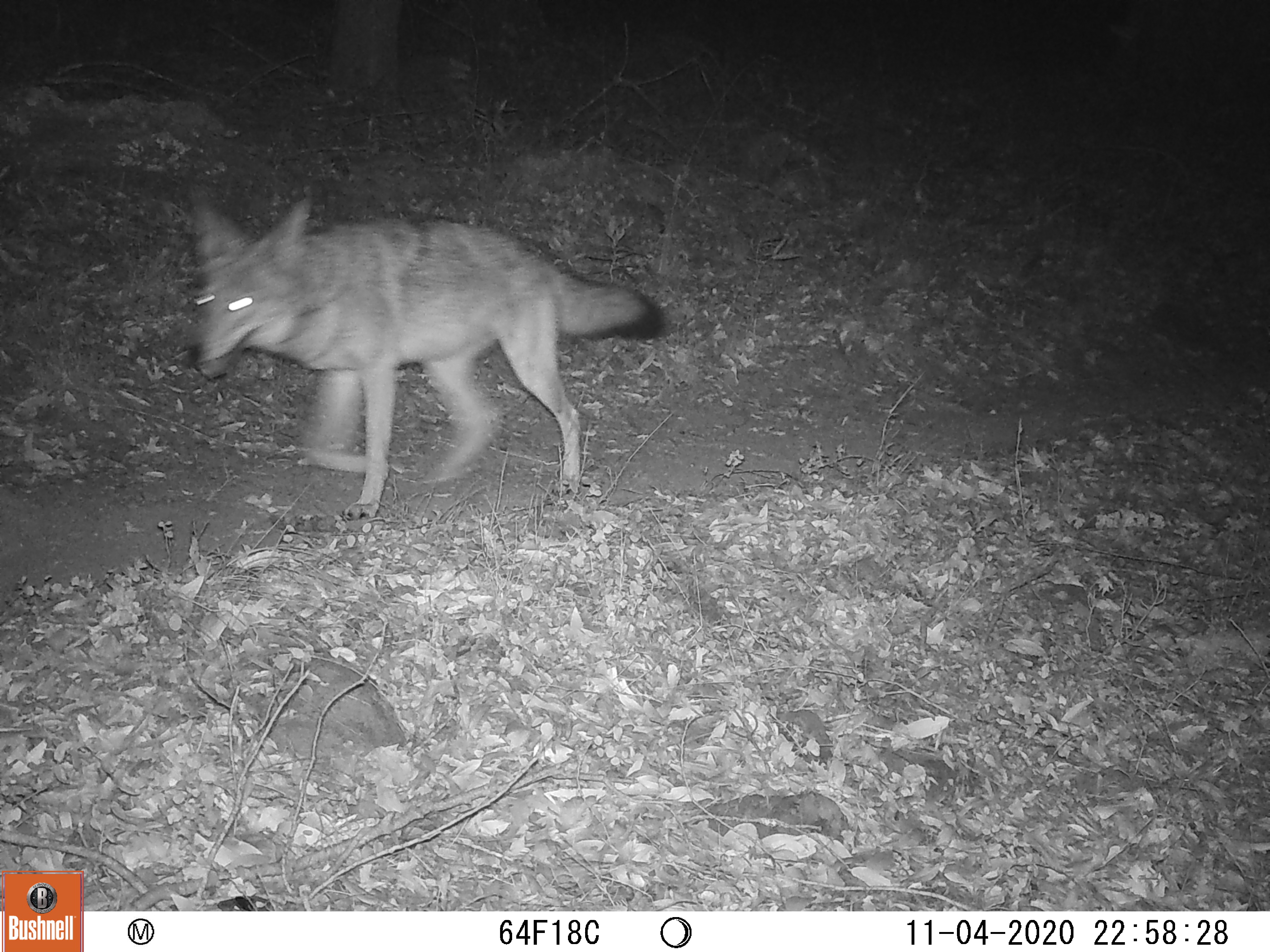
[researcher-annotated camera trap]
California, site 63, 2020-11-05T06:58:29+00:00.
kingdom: Animalia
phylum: Chordata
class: Mammalia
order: Carnivora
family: Canidae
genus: Canis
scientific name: Canis latrans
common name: coyote